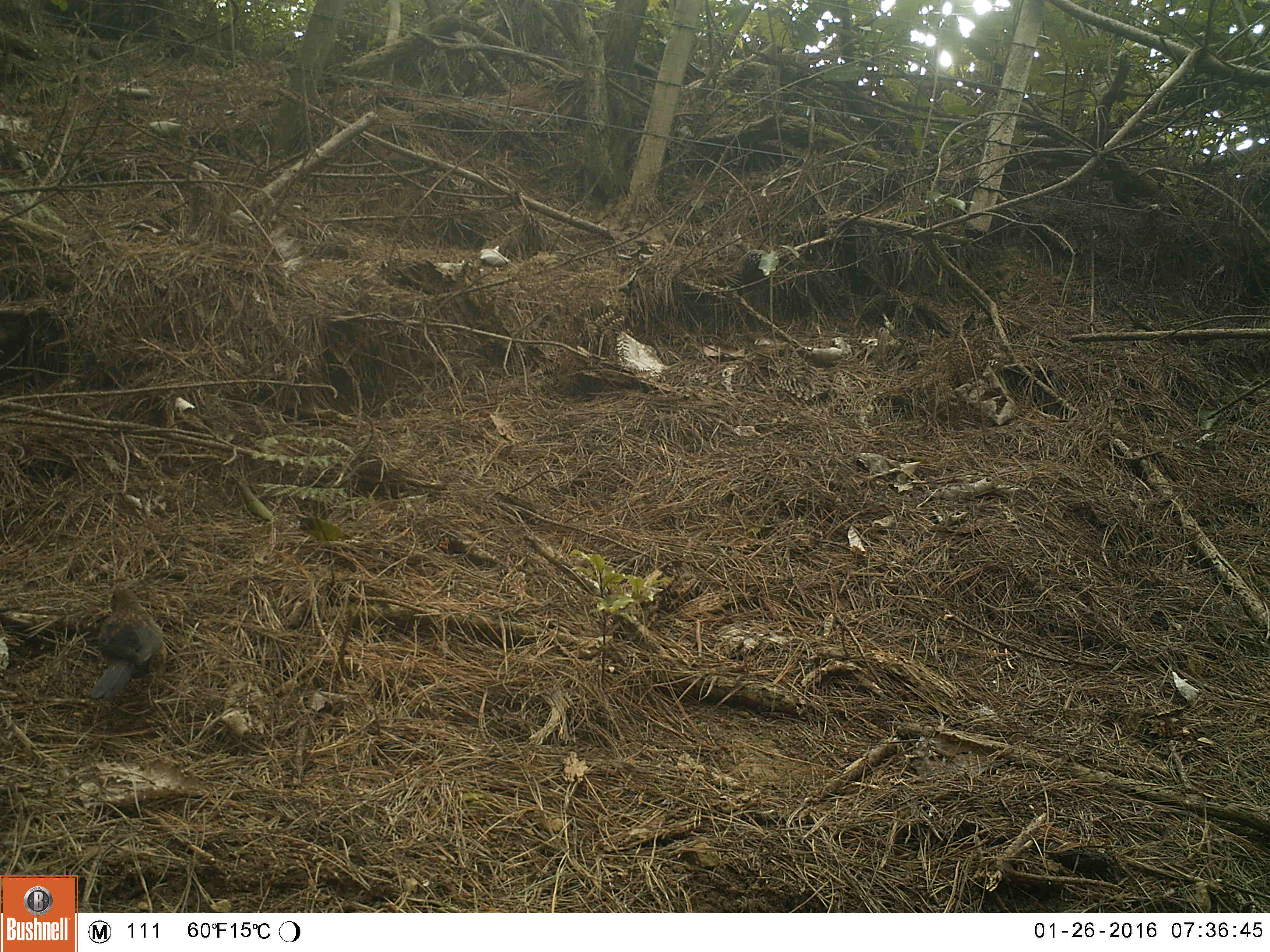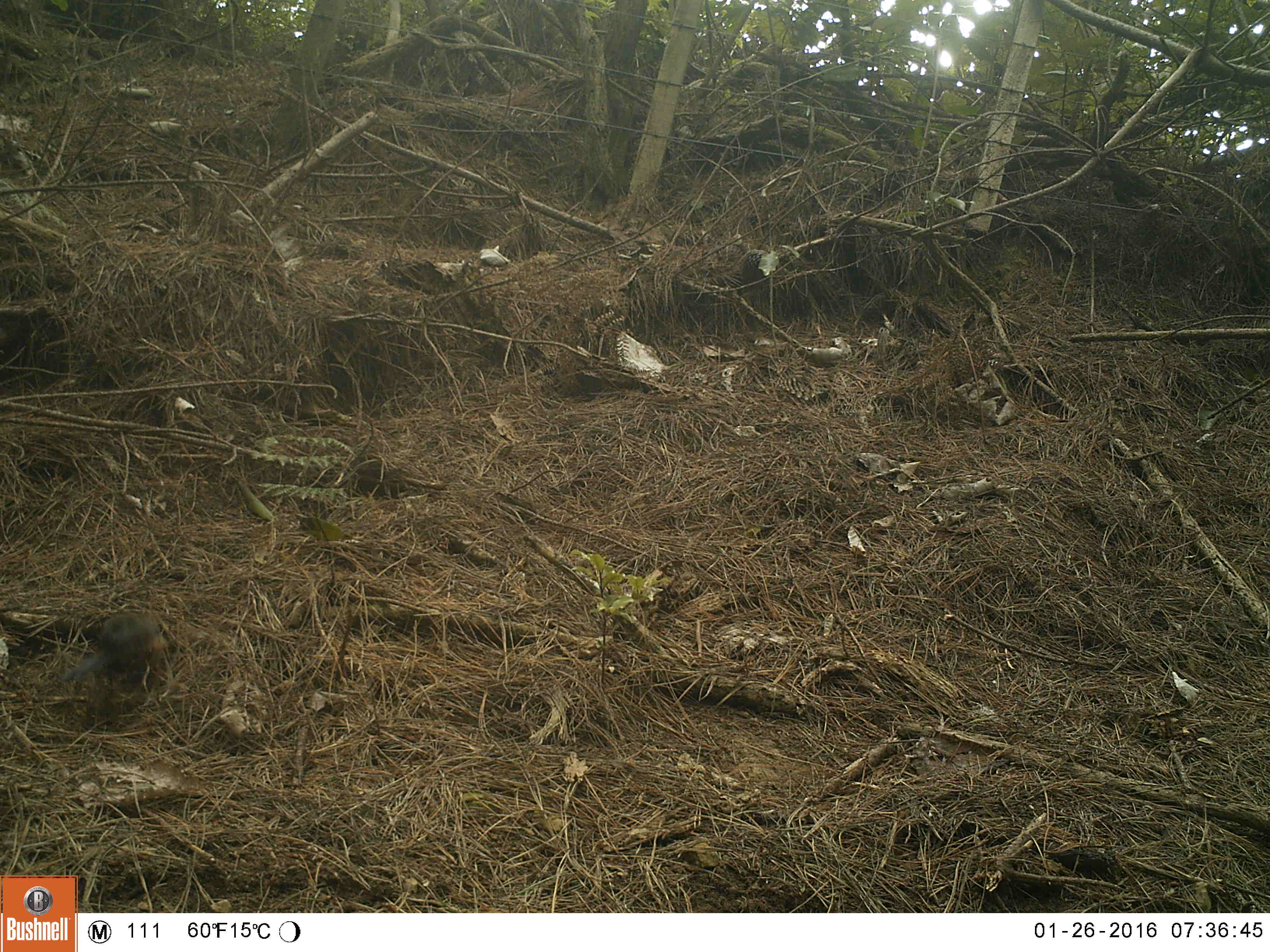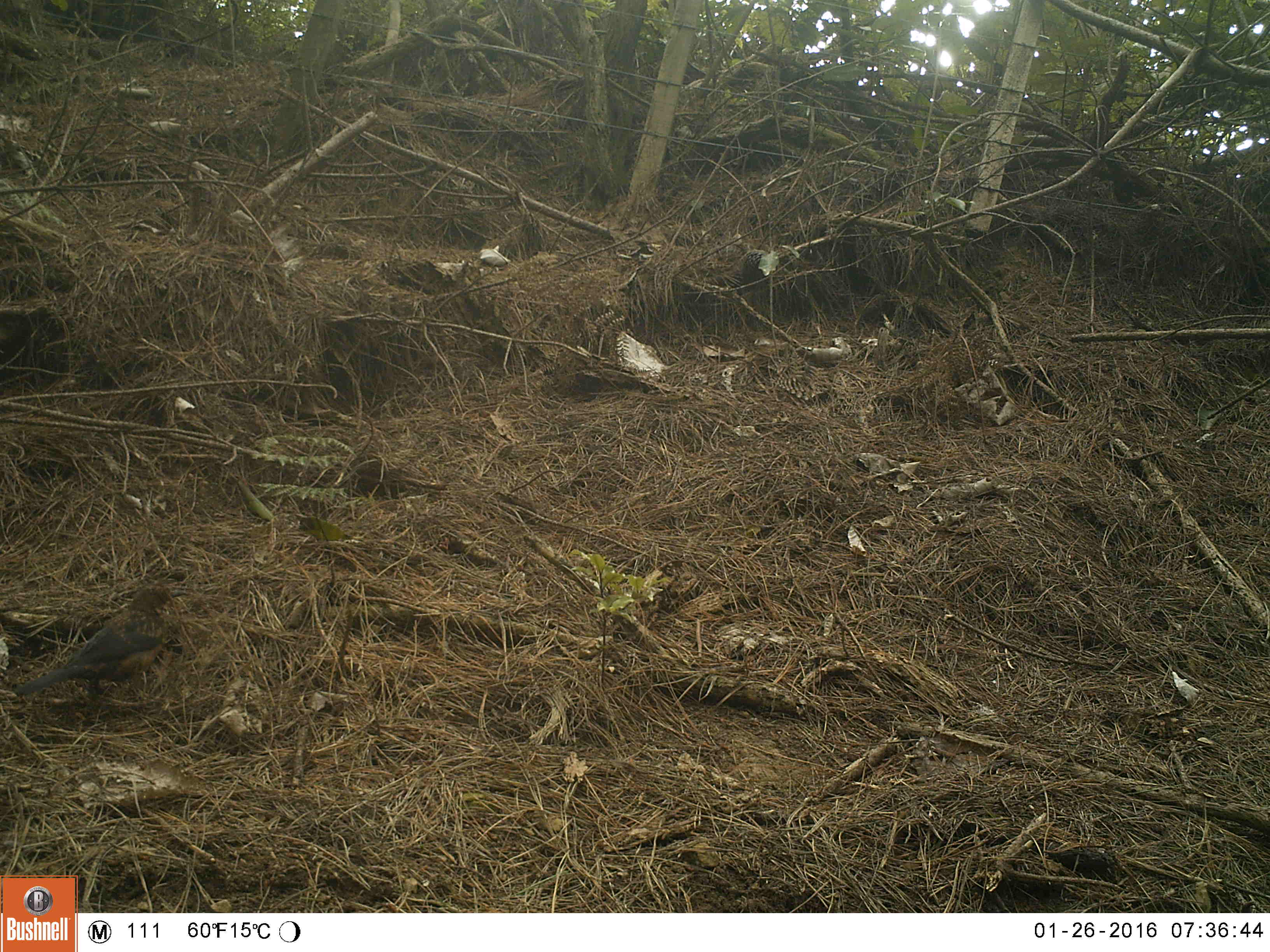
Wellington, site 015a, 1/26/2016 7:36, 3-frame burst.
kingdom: Animalia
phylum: Chordata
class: Aves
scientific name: Aves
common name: bird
Bird (Aves).